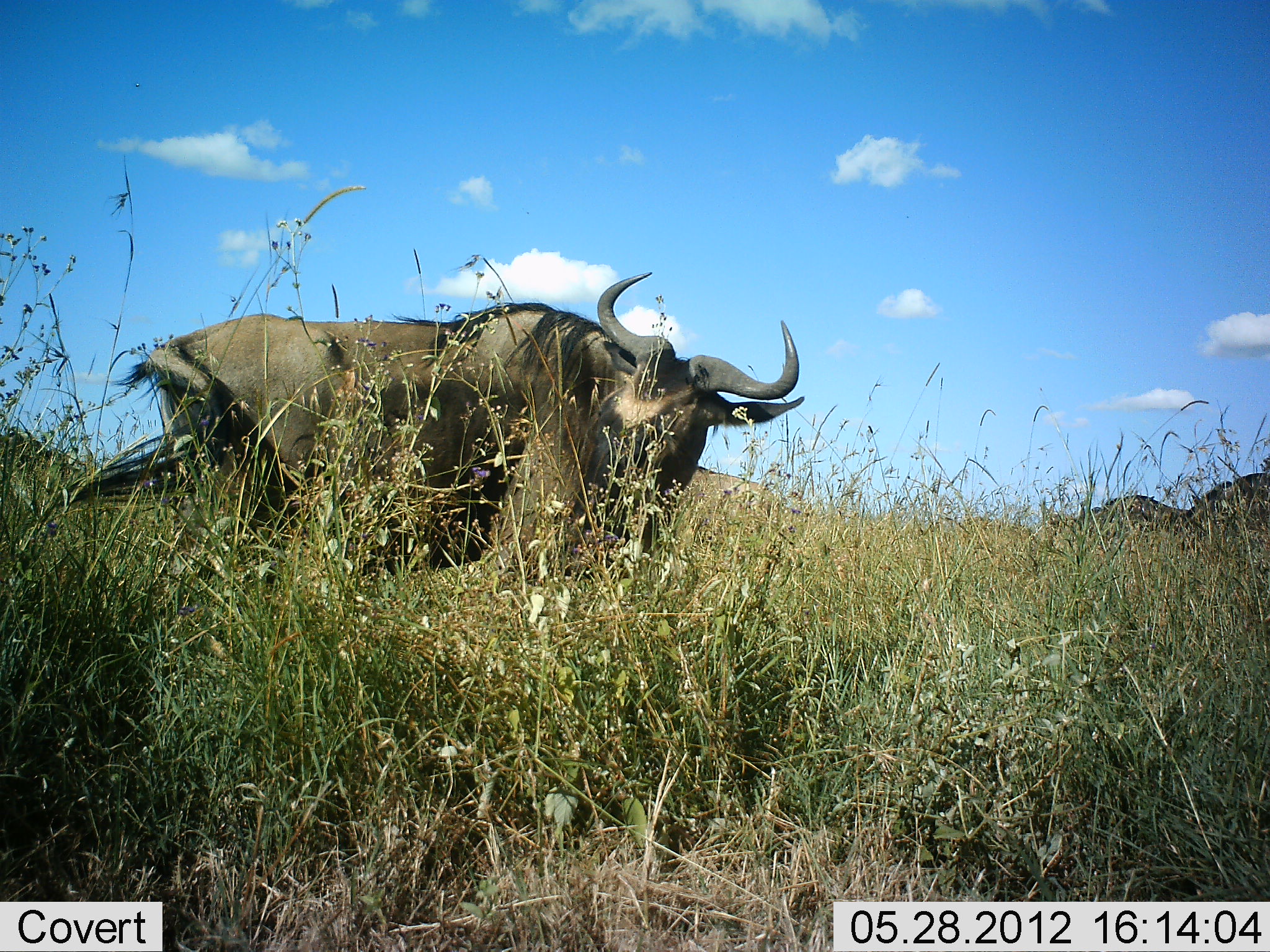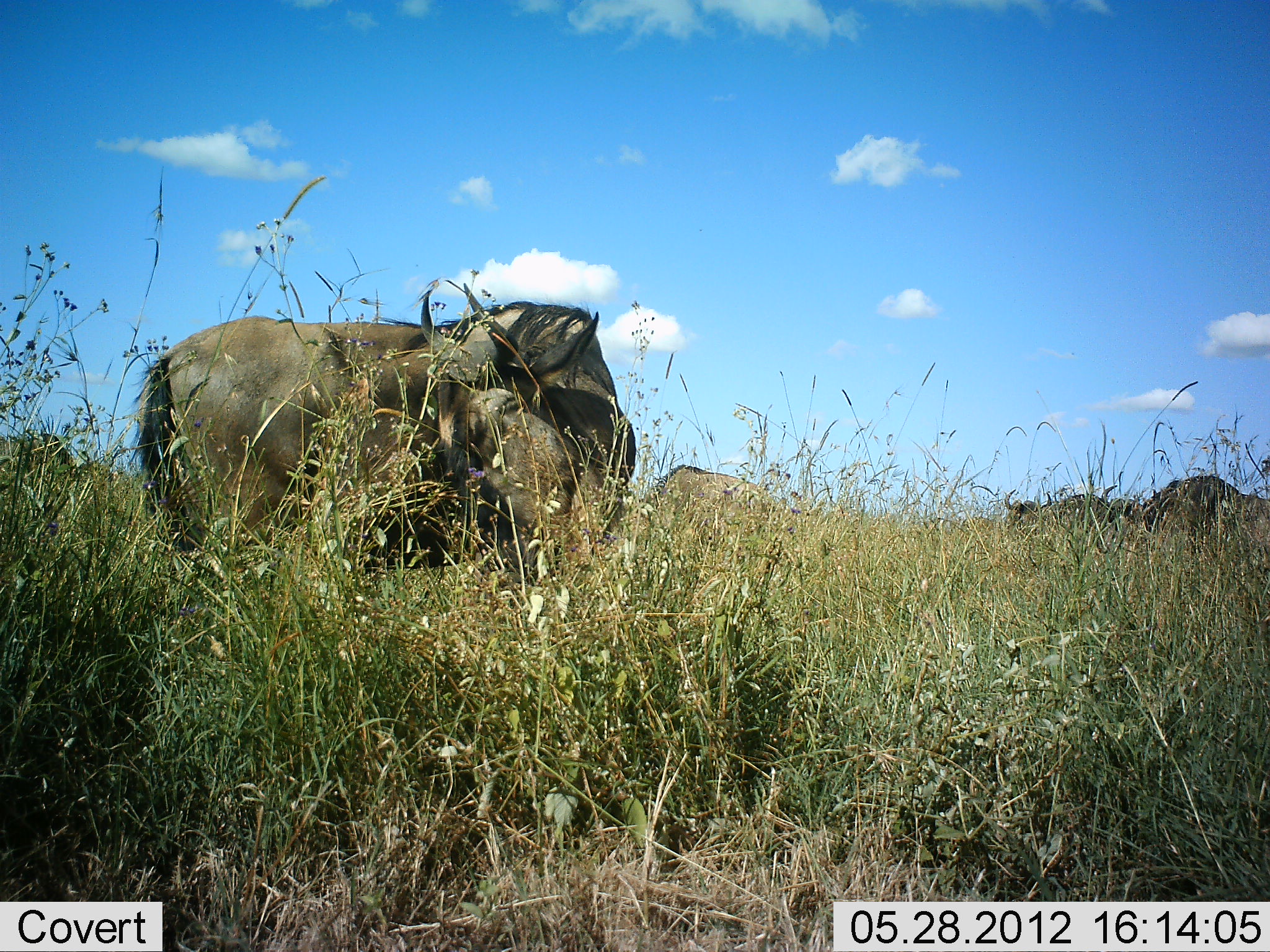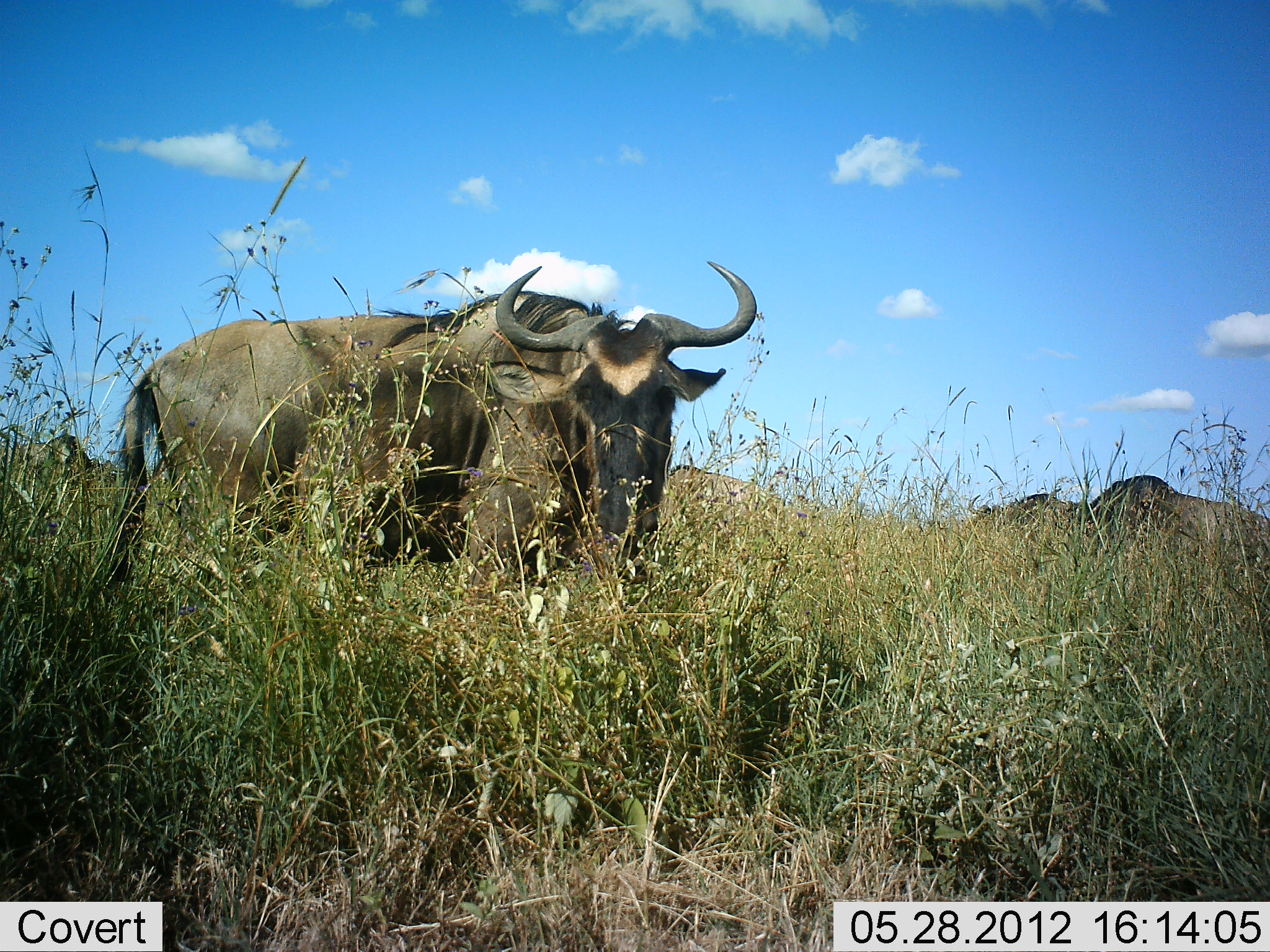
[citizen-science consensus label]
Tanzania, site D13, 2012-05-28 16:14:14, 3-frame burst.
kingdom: Animalia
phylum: Chordata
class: Mammalia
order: Artiodactyla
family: Bovidae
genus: Connochaetes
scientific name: Connochaetes taurinus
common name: blue wildebeest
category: wildebeest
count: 4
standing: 80%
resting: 0%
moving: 50%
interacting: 10%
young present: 10%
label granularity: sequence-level